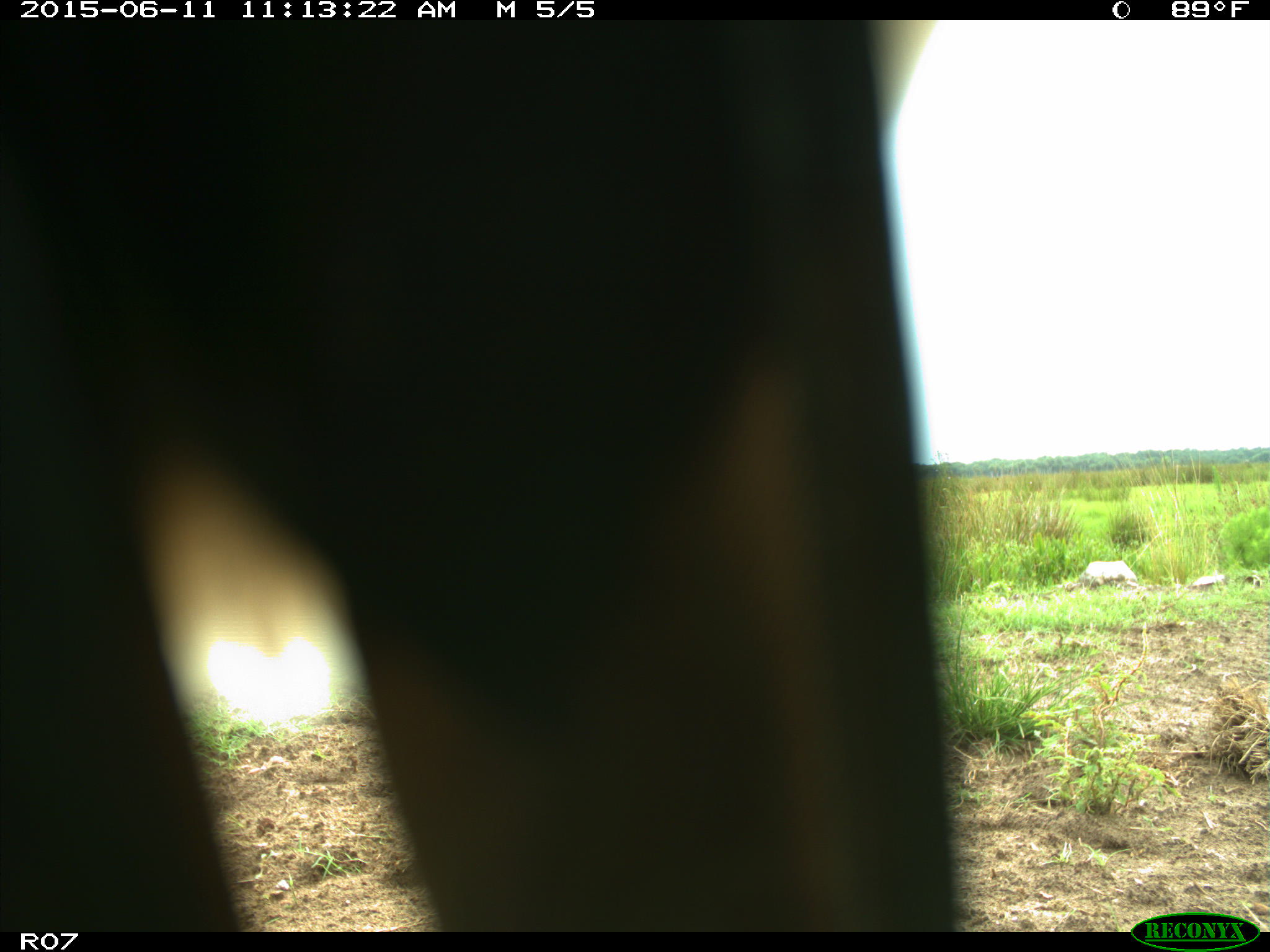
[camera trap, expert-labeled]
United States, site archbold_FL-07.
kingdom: Animalia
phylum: Chordata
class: Mammalia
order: Artiodactyla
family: Bovidae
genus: Bos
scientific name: Bos taurus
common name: domestic cow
Bos taurus (domestic cow).